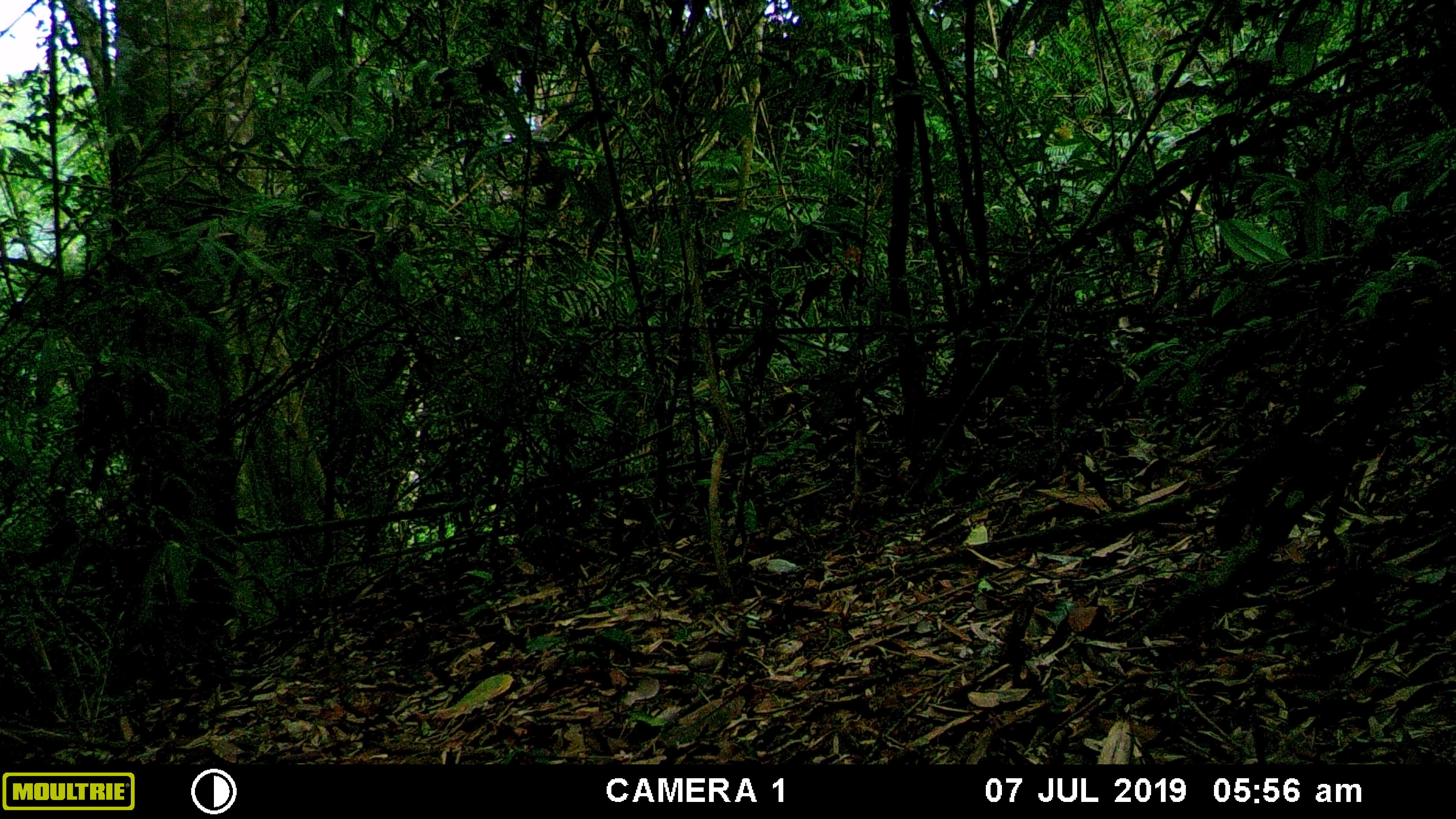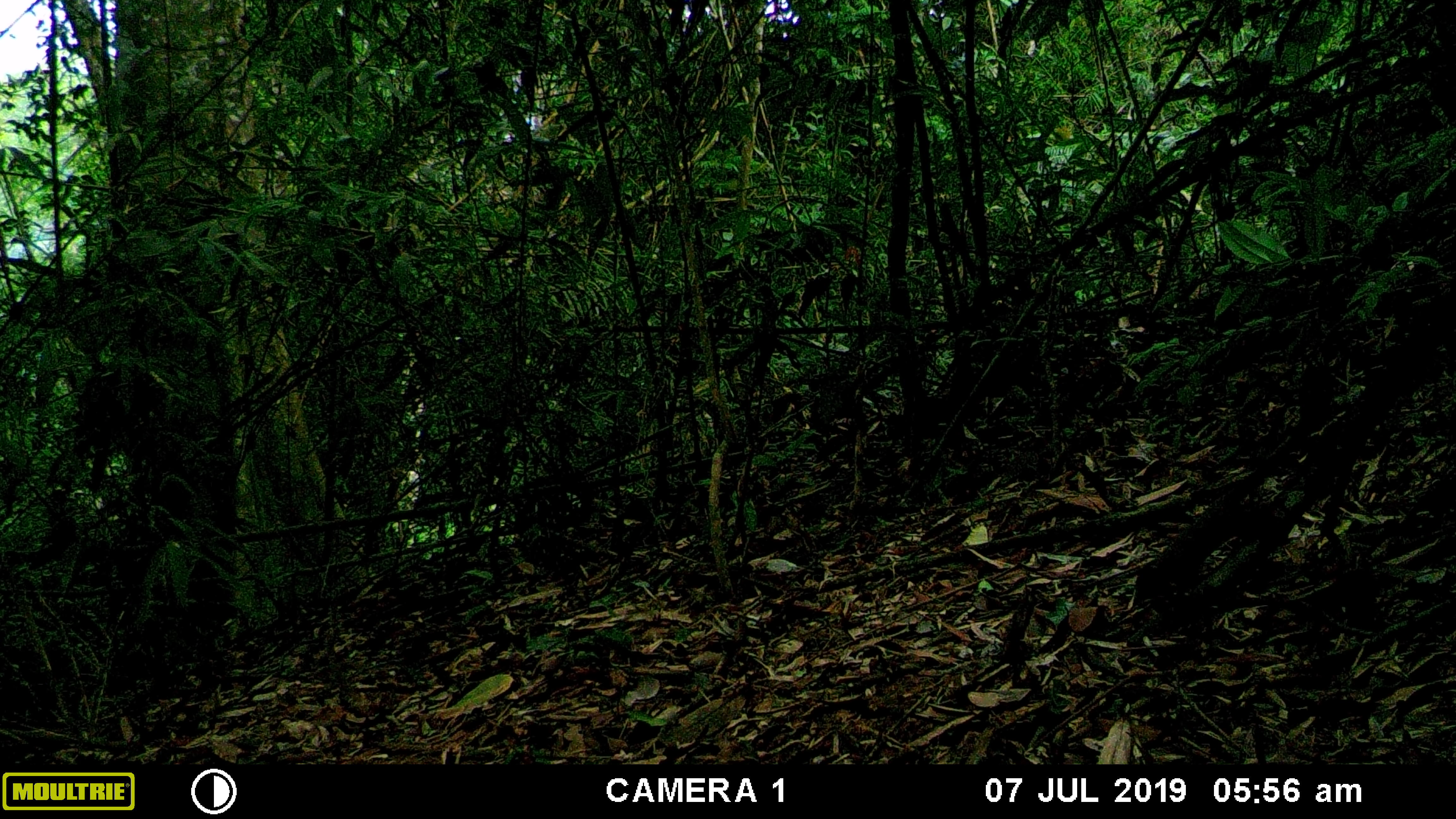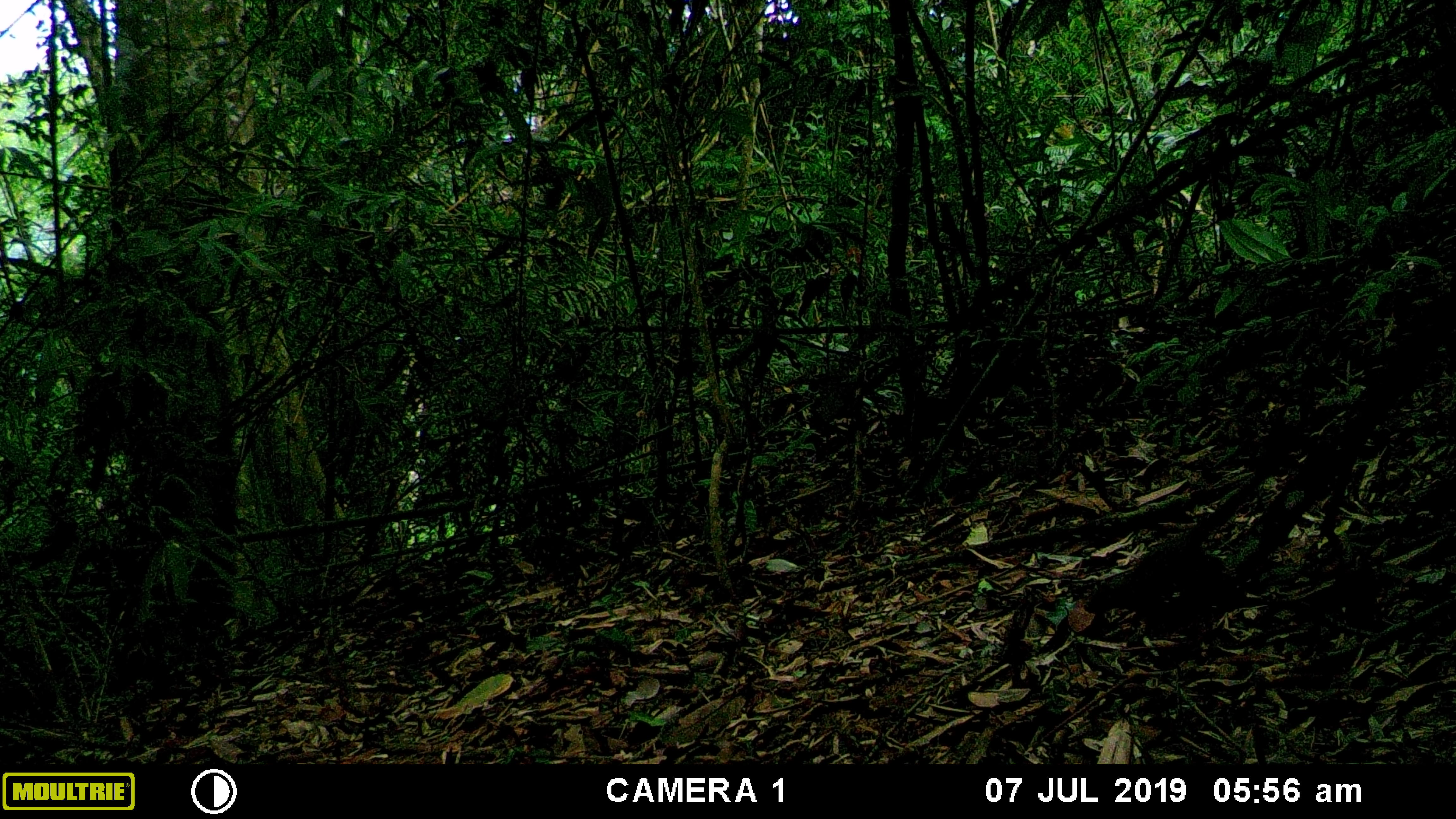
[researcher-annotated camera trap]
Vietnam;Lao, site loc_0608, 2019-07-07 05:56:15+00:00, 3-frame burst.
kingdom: Animalia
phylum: Chordata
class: Mammalia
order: Rodentia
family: Sciuridae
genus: Sciurus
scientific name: Sciurus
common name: squirrel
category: unidentified squirrel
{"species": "unidentified squirrel (squirrel) (Sciurus)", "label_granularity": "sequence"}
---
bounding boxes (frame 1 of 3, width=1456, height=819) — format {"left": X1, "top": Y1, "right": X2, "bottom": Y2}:
unidentified squirrel: {"left": 1215, "top": 377, "right": 1348, "bottom": 547}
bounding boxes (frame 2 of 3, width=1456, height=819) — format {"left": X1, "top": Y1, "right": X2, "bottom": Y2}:
unidentified squirrel: {"left": 1136, "top": 468, "right": 1265, "bottom": 598}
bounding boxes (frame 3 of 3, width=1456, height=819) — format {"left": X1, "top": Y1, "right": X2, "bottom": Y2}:
unidentified squirrel: {"left": 1083, "top": 466, "right": 1274, "bottom": 613}